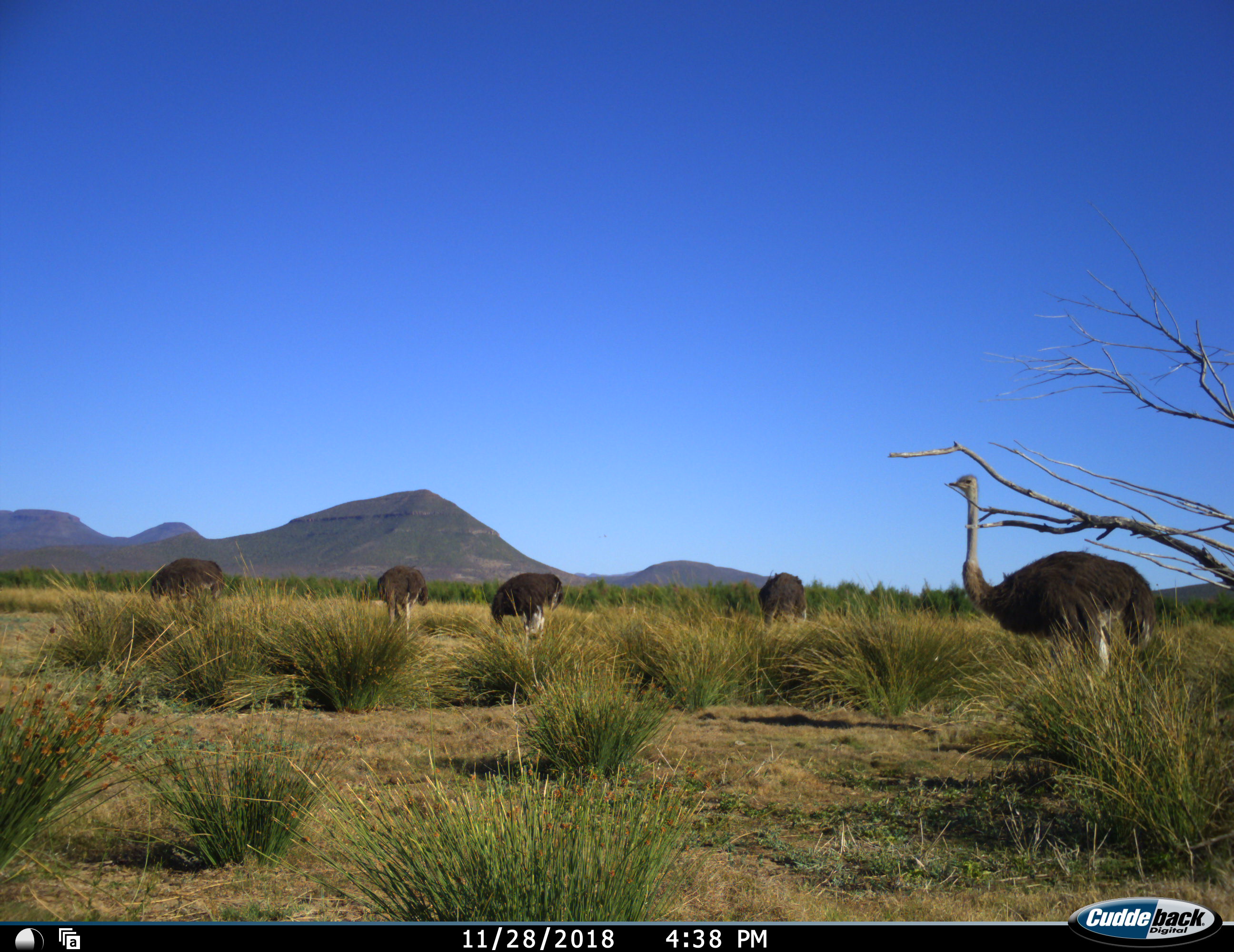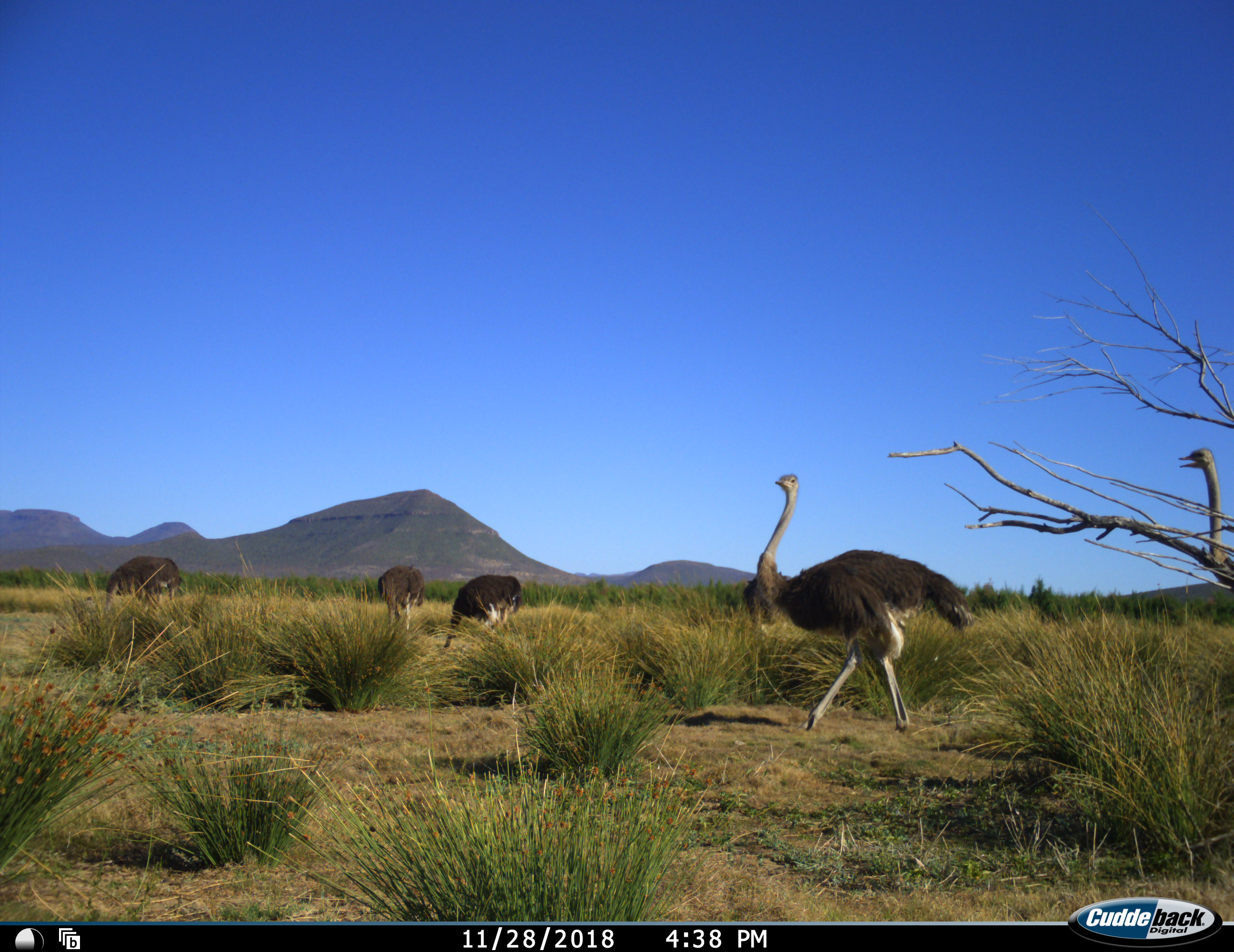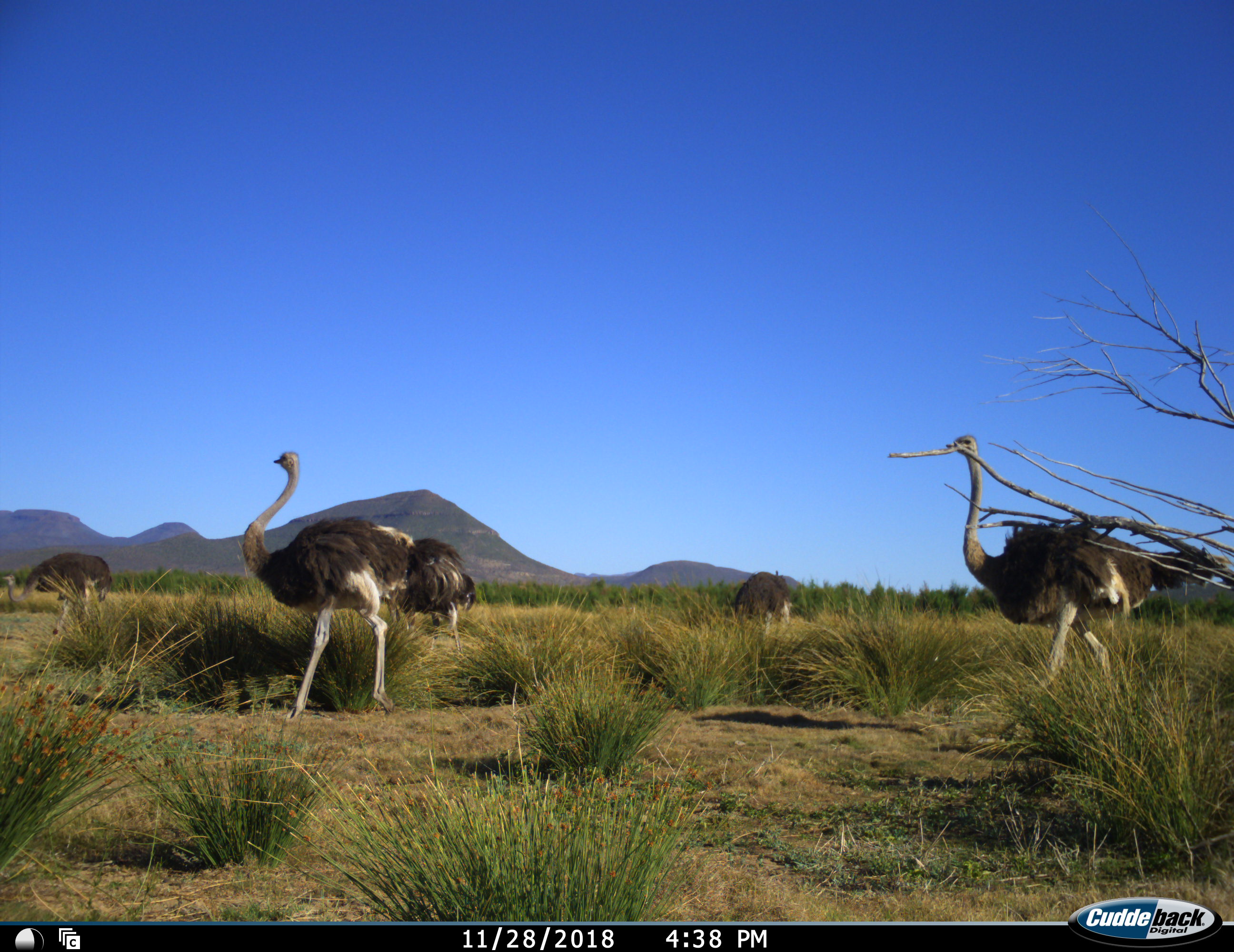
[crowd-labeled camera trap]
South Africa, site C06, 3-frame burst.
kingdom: Animalia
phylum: Chordata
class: Aves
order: Struthioniformes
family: Struthionidae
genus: Struthio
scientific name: Struthio camelus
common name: ostrich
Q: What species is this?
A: Ostrich (Struthio camelus).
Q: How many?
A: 6.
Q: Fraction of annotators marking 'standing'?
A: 40%.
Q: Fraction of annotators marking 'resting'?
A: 0%.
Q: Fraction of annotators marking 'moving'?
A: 90%.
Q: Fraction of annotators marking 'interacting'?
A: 0%.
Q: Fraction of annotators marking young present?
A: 20%.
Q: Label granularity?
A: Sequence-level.